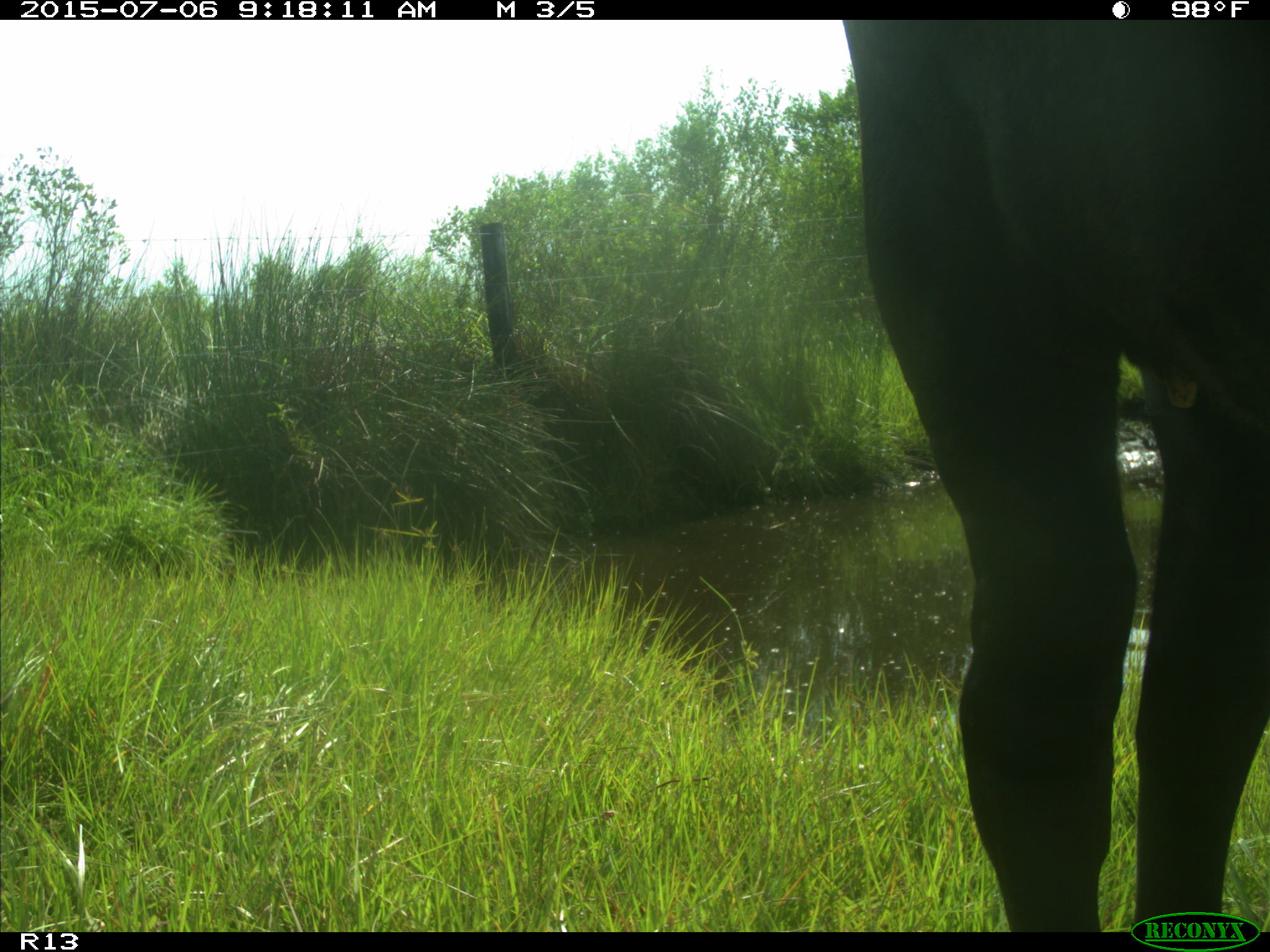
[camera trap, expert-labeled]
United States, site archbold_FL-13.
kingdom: Animalia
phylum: Chordata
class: Mammalia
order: Artiodactyla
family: Bovidae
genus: Bos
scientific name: Bos taurus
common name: domestic cow